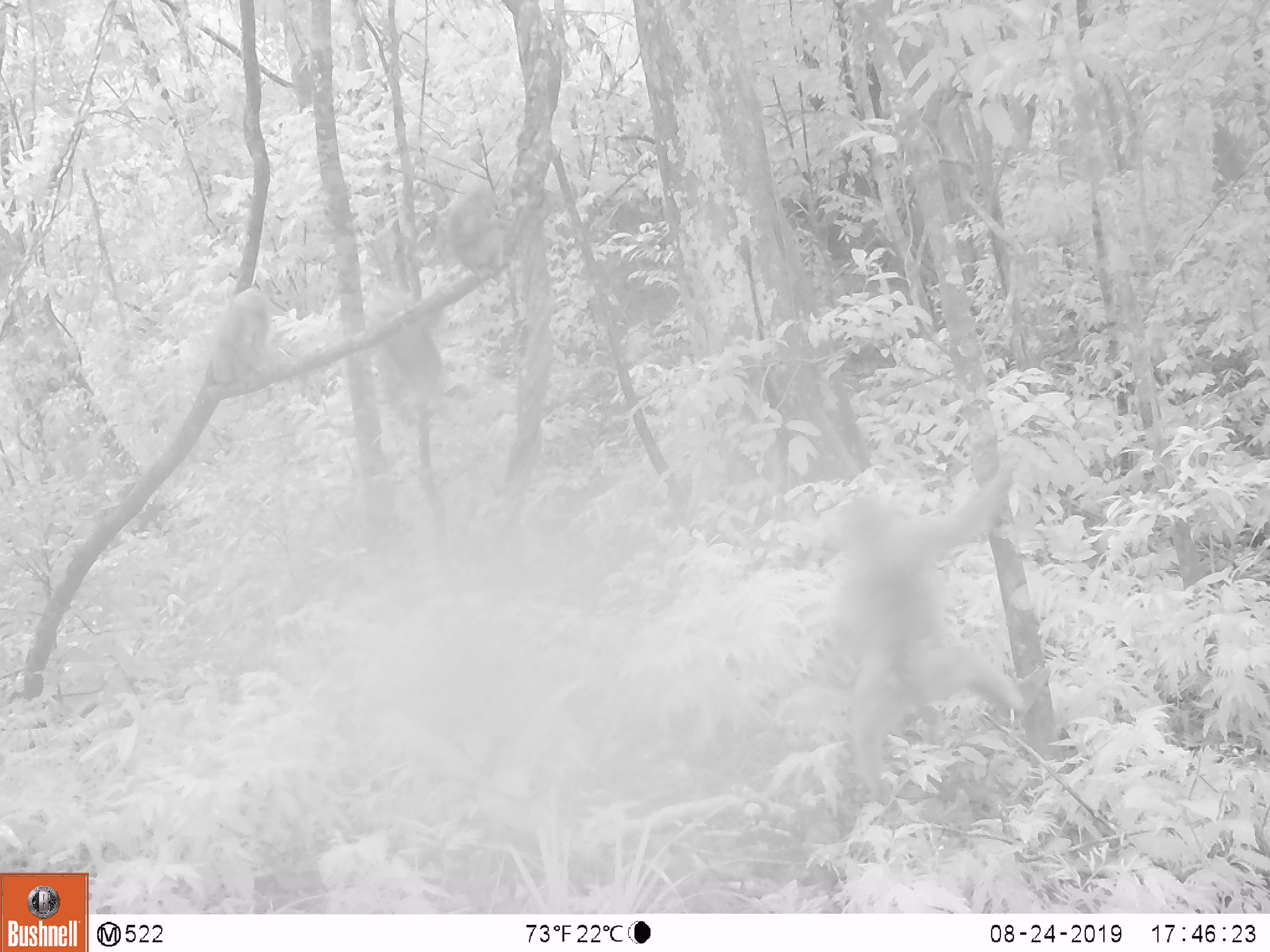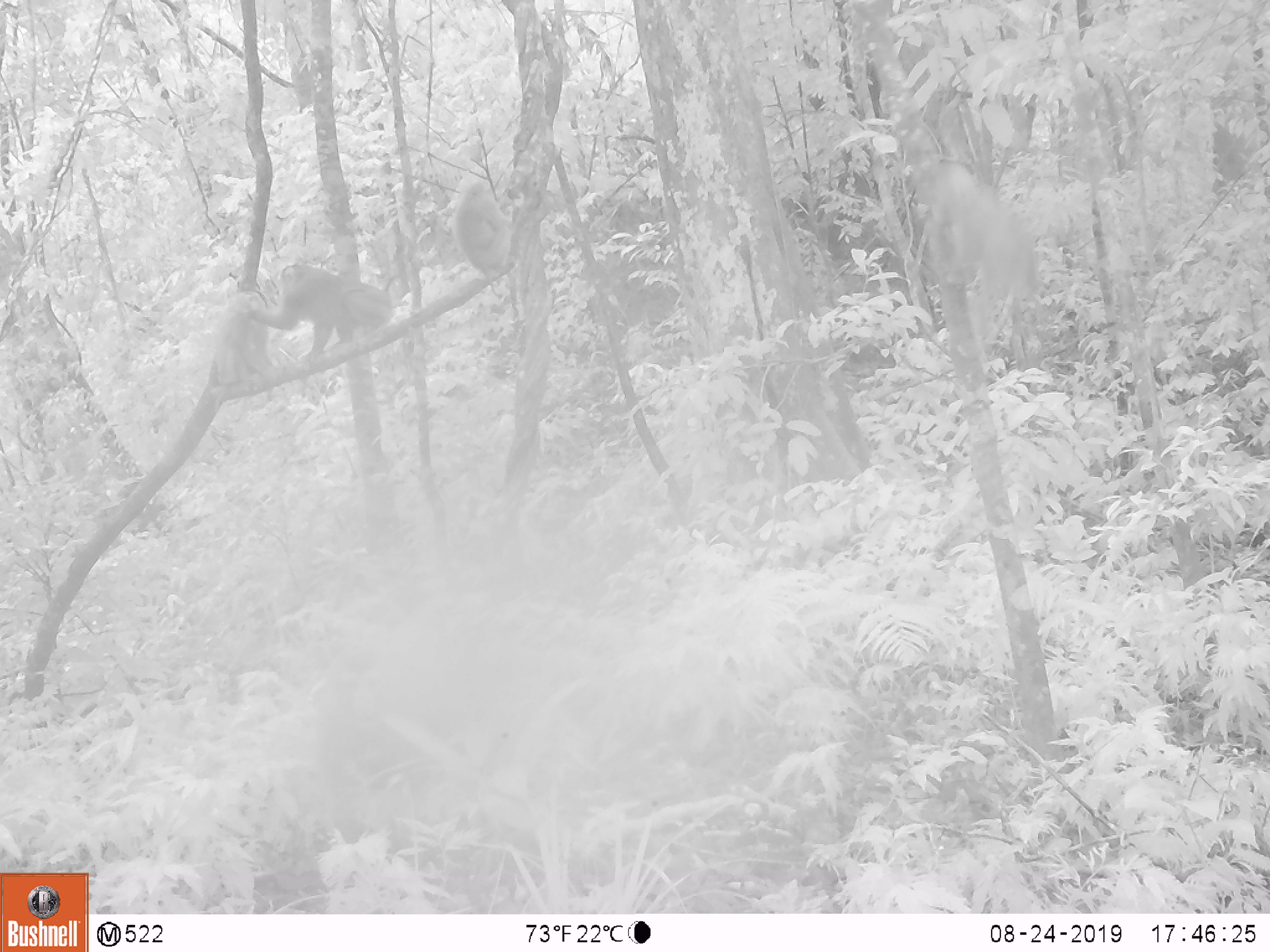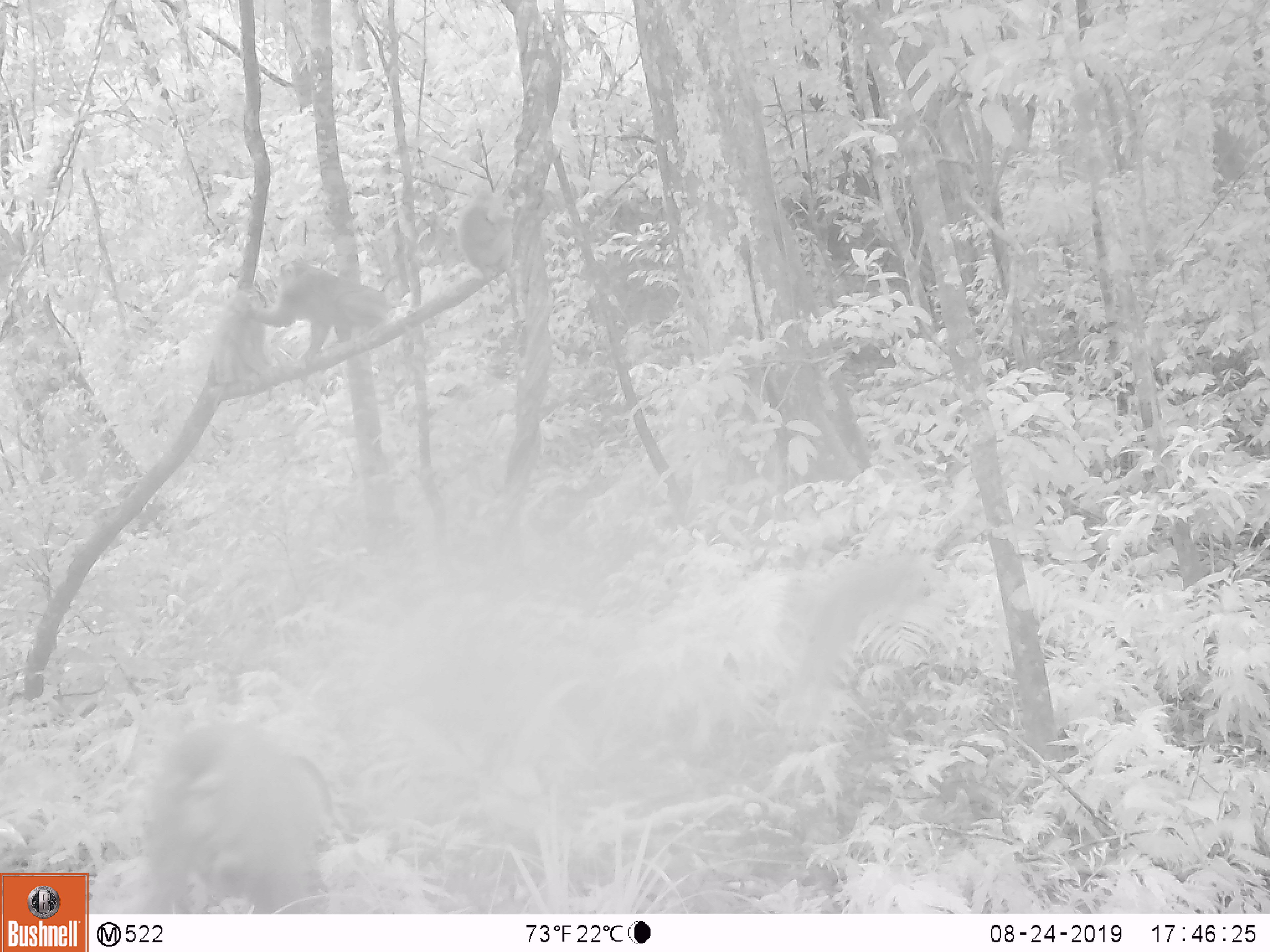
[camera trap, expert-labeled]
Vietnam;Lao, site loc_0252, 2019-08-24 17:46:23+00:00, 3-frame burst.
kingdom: Animalia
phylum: Chordata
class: Mammalia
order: Primates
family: Cercopithecidae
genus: Macaca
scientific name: Macaca nemestrina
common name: pig-tailed macaque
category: pig tailed macaque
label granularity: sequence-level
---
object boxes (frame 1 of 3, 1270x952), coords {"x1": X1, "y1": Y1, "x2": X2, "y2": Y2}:
pig tailed macaque: {"x1": 816, "y1": 458, "x2": 1050, "y2": 812}; {"x1": 364, "y1": 280, "x2": 454, "y2": 429}; {"x1": 437, "y1": 185, "x2": 516, "y2": 295}; {"x1": 212, "y1": 286, "x2": 271, "y2": 389}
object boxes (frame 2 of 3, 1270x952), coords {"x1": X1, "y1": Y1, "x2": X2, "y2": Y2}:
pig tailed macaque: {"x1": 908, "y1": 159, "x2": 1043, "y2": 351}; {"x1": 239, "y1": 262, "x2": 393, "y2": 364}; {"x1": 451, "y1": 175, "x2": 522, "y2": 284}; {"x1": 213, "y1": 291, "x2": 282, "y2": 401}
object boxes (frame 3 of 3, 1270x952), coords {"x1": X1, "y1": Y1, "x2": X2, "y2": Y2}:
pig tailed macaque: {"x1": 127, "y1": 721, "x2": 358, "y2": 913}; {"x1": 246, "y1": 258, "x2": 391, "y2": 367}; {"x1": 458, "y1": 188, "x2": 519, "y2": 282}